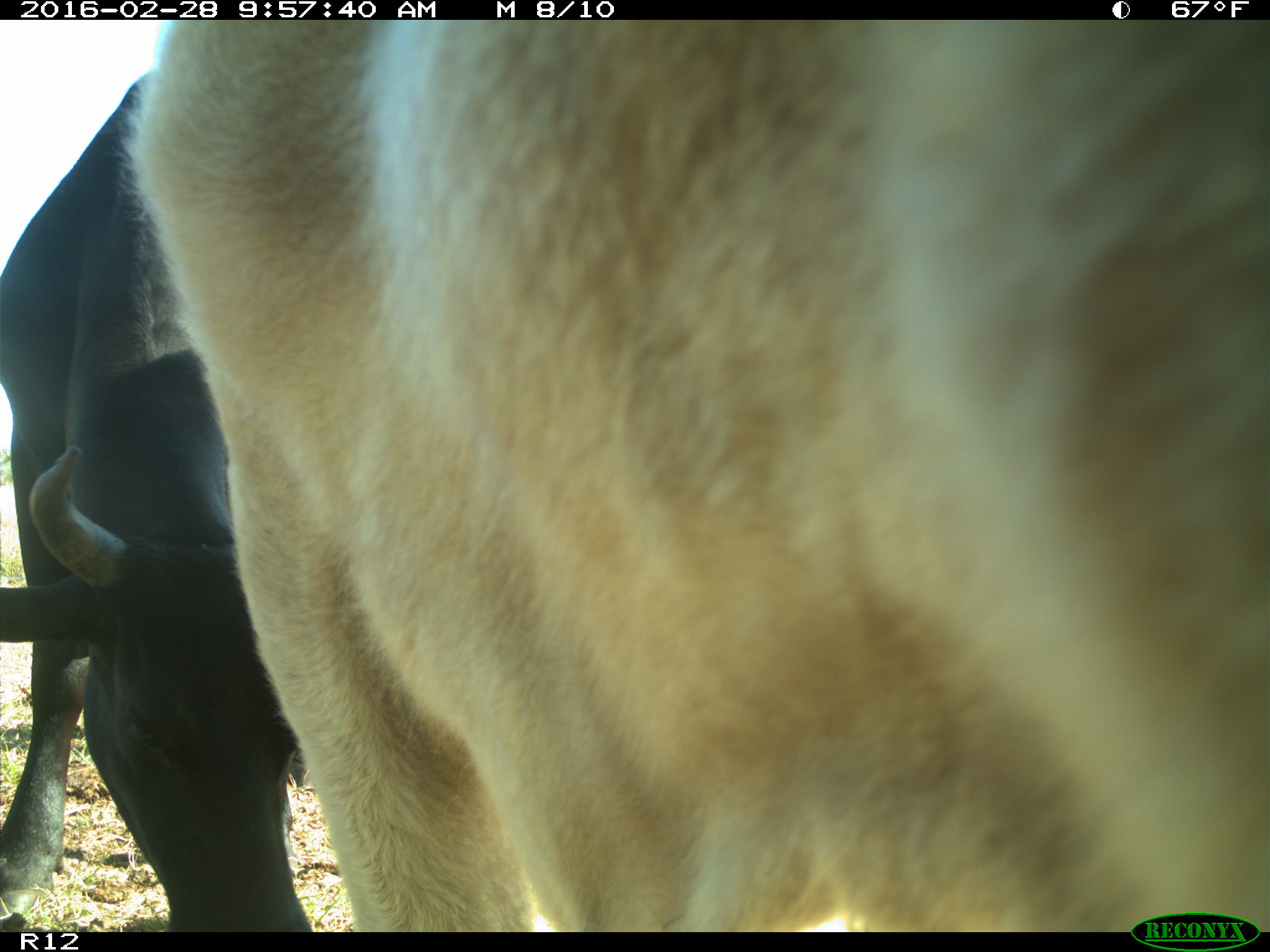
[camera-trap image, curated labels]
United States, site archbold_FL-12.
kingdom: Animalia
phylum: Chordata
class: Mammalia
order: Artiodactyla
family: Bovidae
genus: Bos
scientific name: Bos taurus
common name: domestic cow